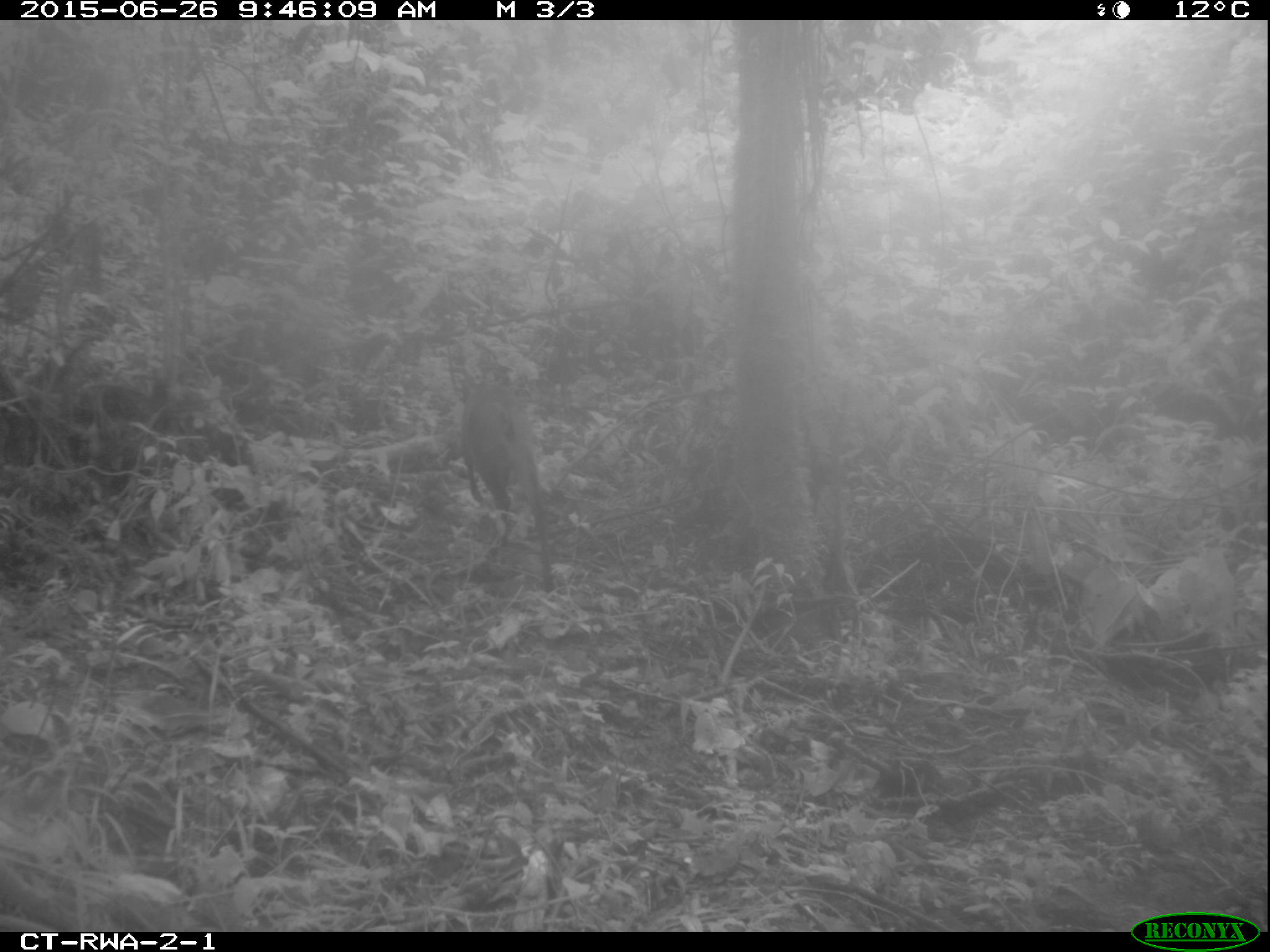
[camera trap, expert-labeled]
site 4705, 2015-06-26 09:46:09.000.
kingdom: Animalia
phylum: Chordata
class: Mammalia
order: Artiodactyla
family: Bovidae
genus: Cephalophus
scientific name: Cephalophus nigrifrons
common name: black-fronted duiker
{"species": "Cephalophus nigrifrons (black-fronted duiker)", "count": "1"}